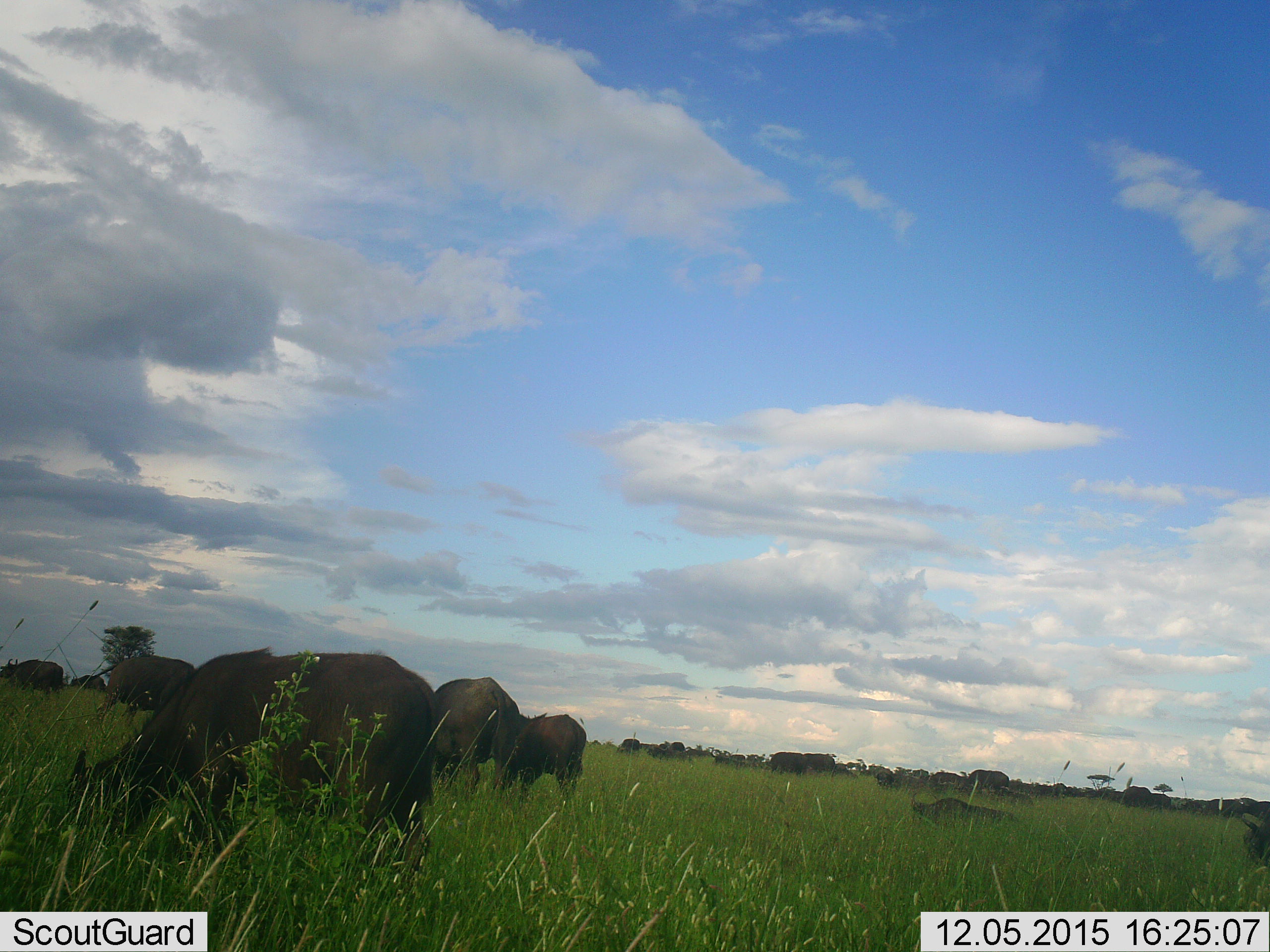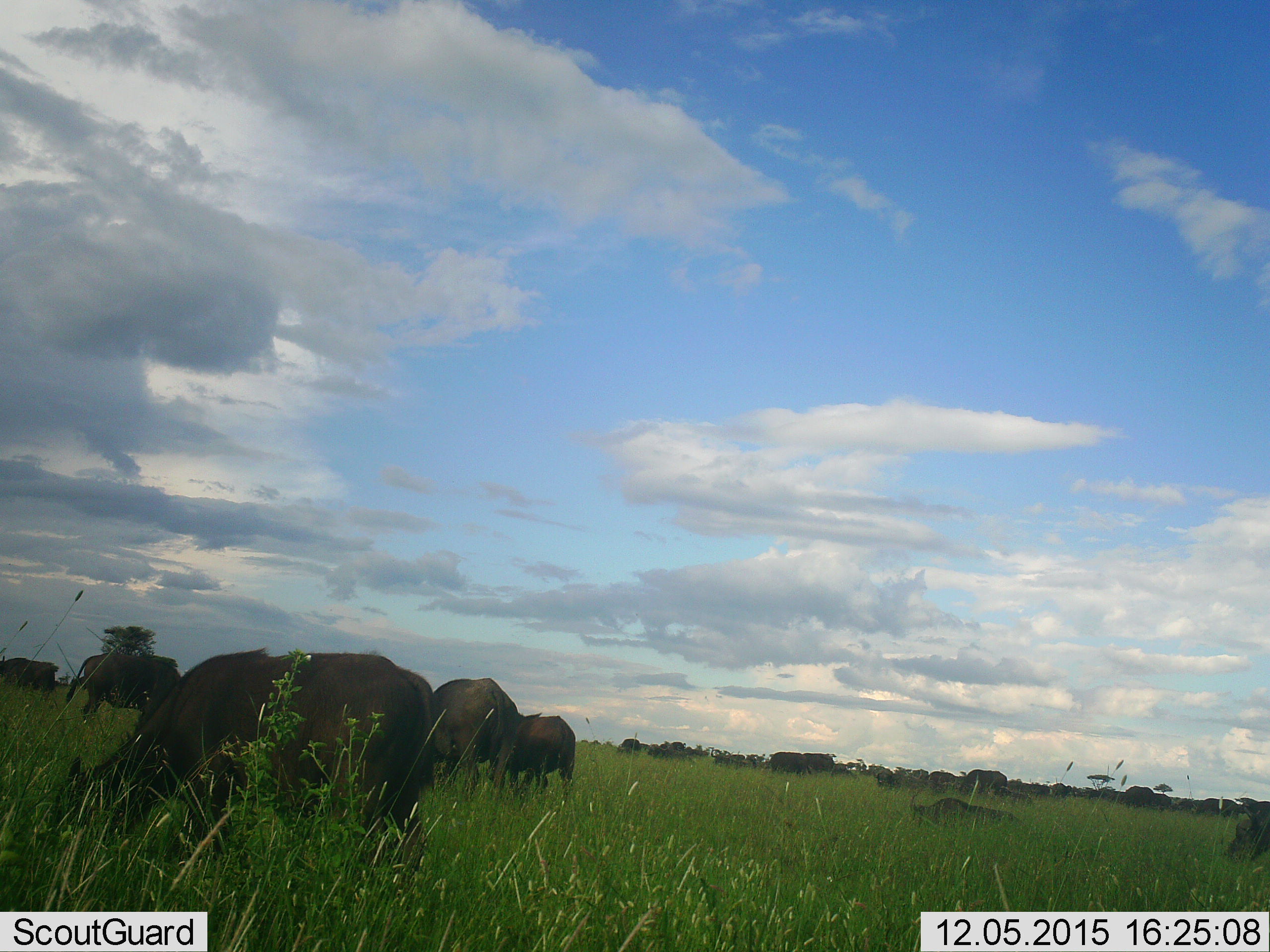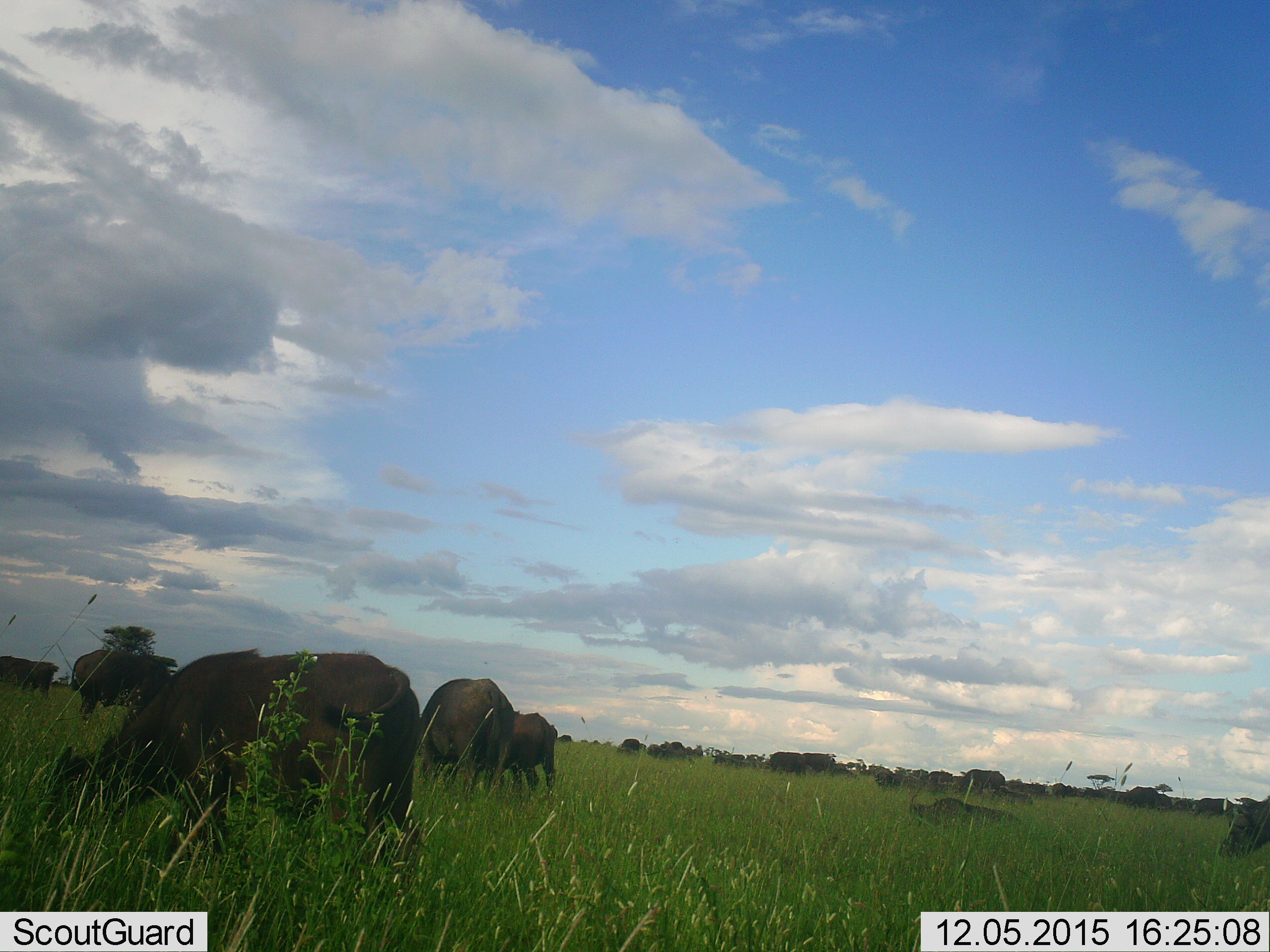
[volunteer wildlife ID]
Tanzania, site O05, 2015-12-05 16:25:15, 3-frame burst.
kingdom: Animalia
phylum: Chordata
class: Mammalia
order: Artiodactyla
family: Bovidae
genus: Syncerus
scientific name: Syncerus caffer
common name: cape buffalo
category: buffalo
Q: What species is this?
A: Buffalo (cape buffalo) (Syncerus caffer).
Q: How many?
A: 11-50.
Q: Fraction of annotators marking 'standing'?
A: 60%.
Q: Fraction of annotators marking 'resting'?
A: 40%.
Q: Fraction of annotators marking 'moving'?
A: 20%.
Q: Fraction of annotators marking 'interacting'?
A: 0%.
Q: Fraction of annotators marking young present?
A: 60%.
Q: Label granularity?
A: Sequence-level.